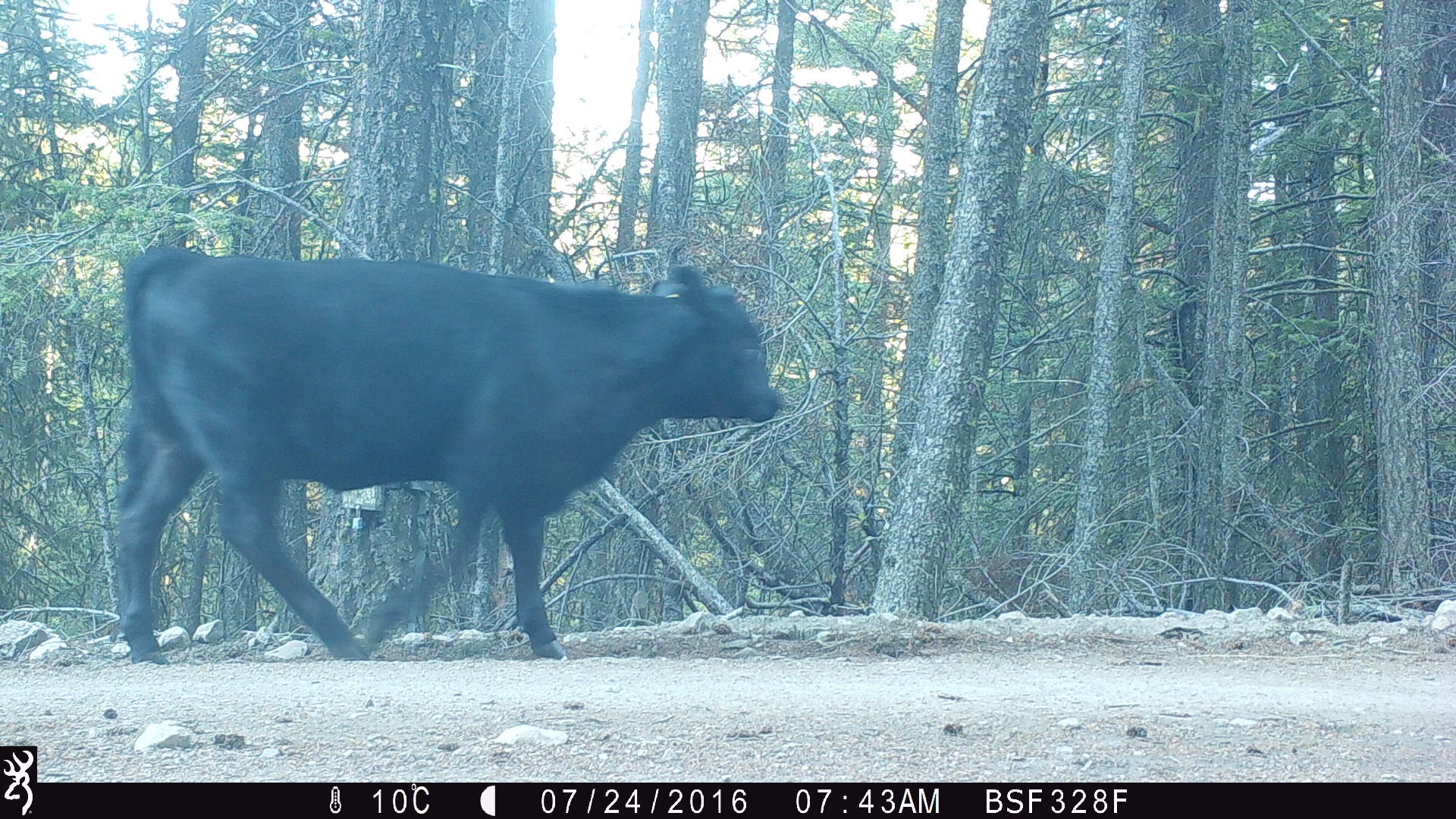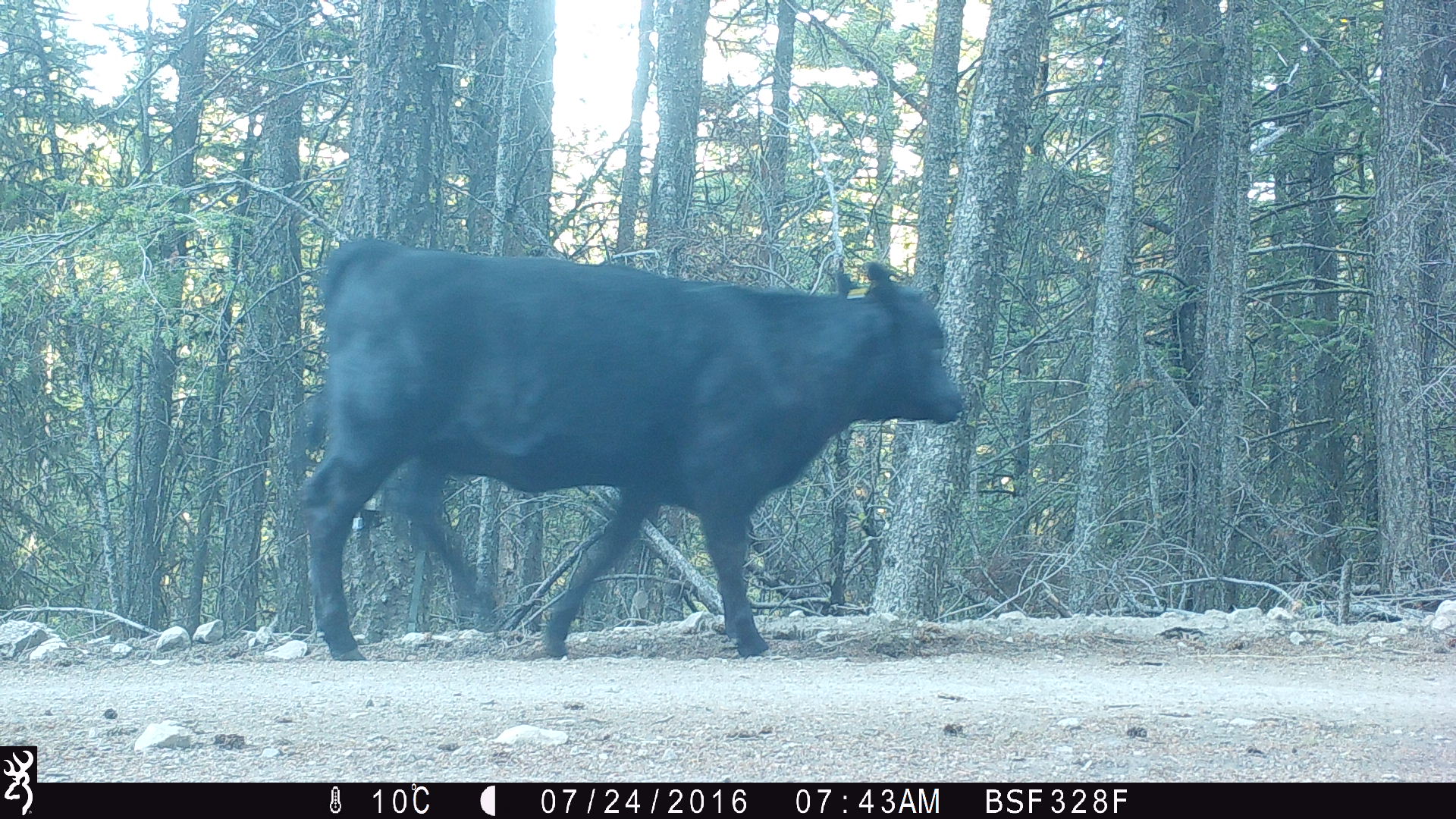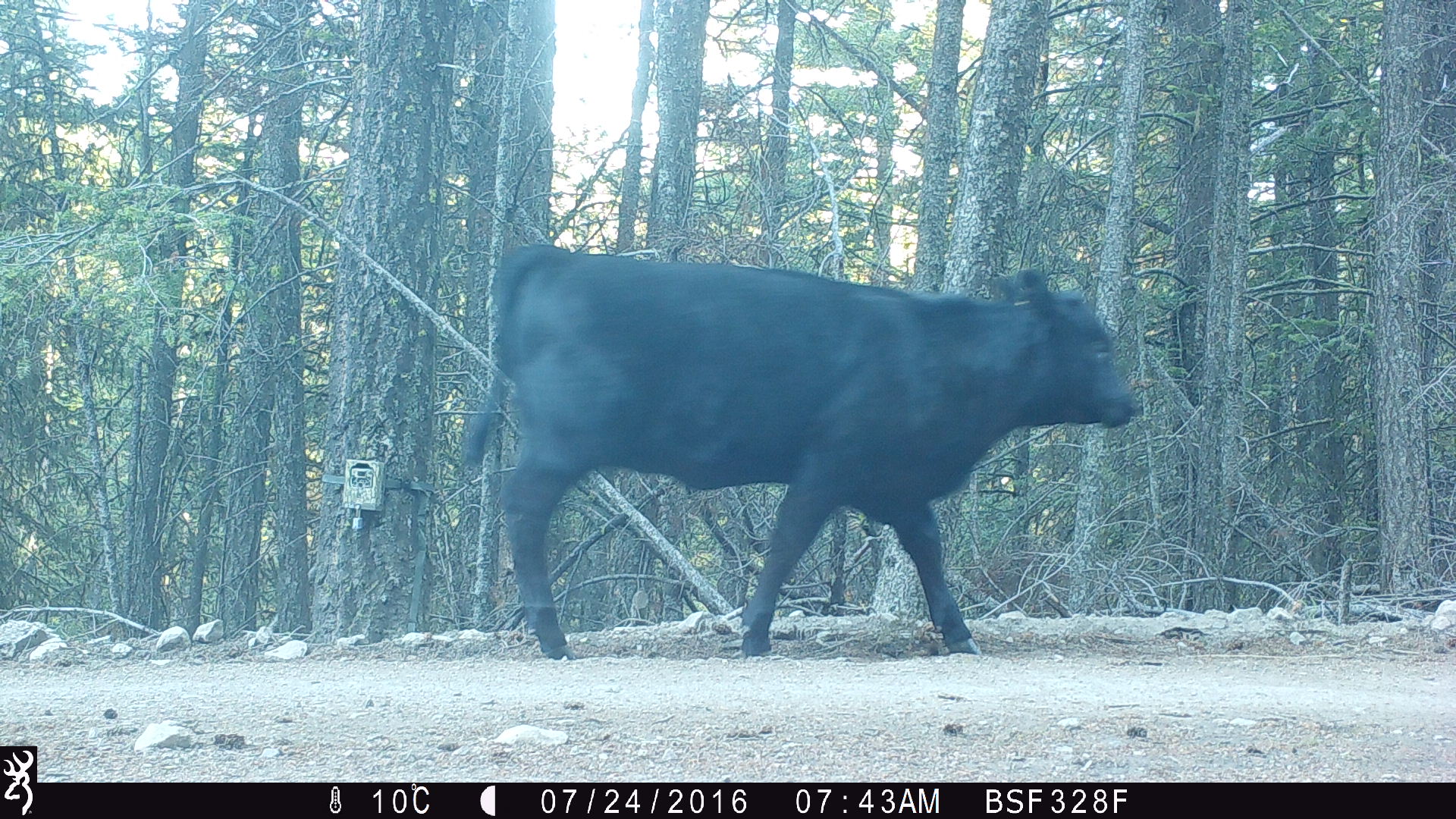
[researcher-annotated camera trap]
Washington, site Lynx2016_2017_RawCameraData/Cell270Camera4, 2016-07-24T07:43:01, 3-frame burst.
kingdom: Animalia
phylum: Chordata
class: Mammalia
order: Artiodactyla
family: Bovidae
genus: Bos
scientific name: Bos taurus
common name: domestic cattle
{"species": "domestic cattle (Bos taurus)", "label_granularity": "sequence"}